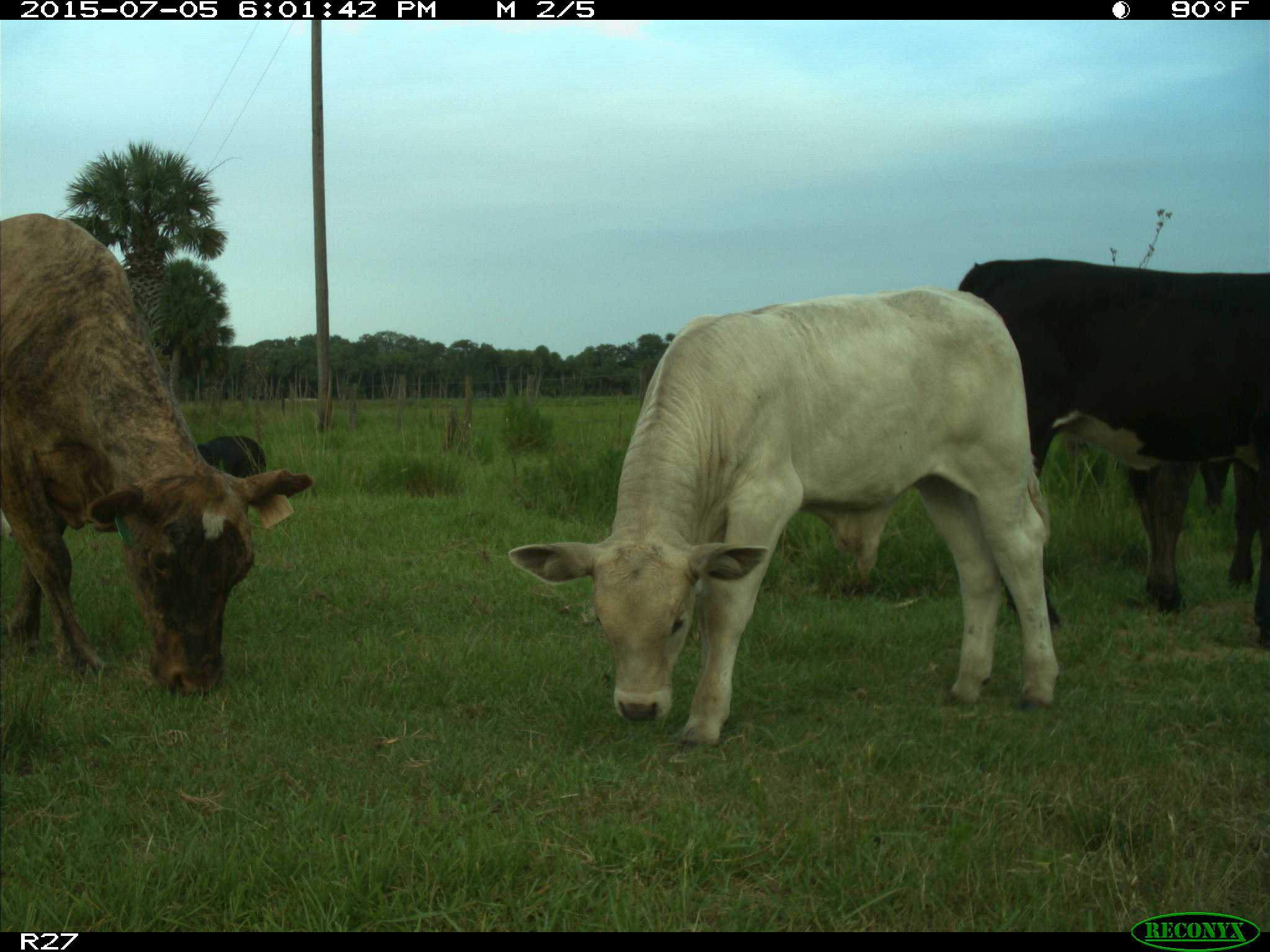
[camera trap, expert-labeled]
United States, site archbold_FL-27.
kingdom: Animalia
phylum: Chordata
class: Mammalia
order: Artiodactyla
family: Bovidae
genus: Bos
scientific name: Bos taurus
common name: domestic cow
Bos taurus (domestic cow).